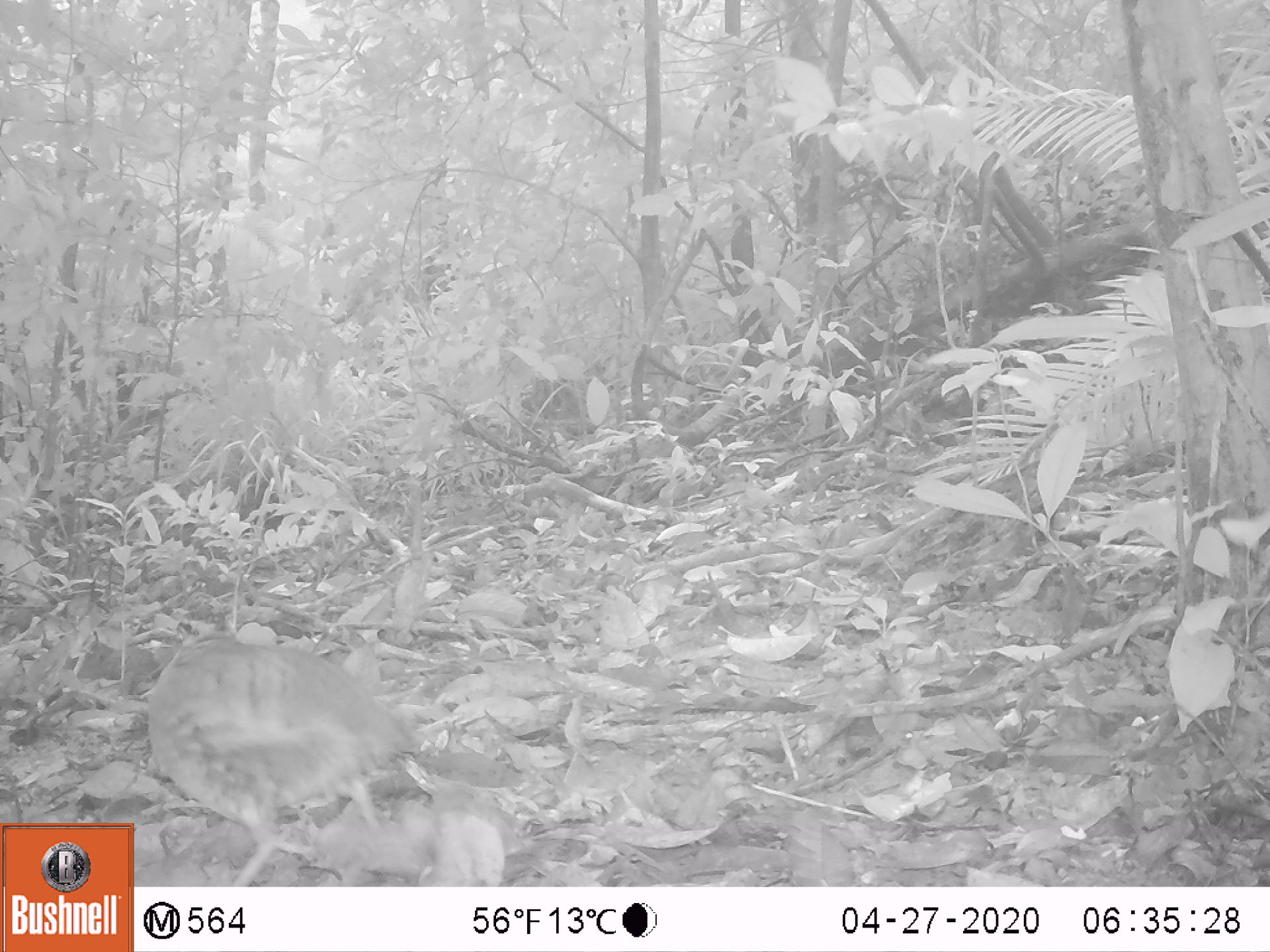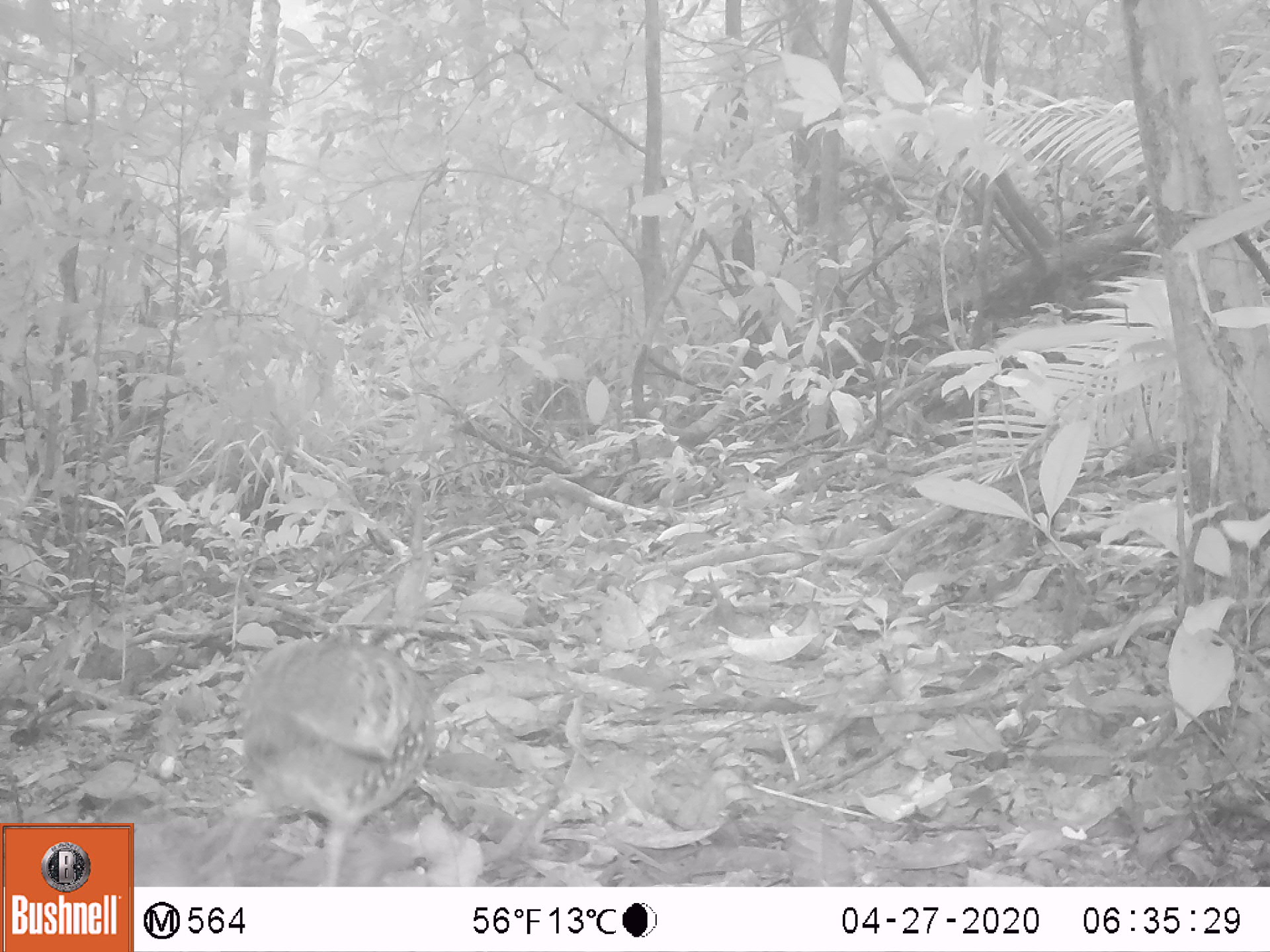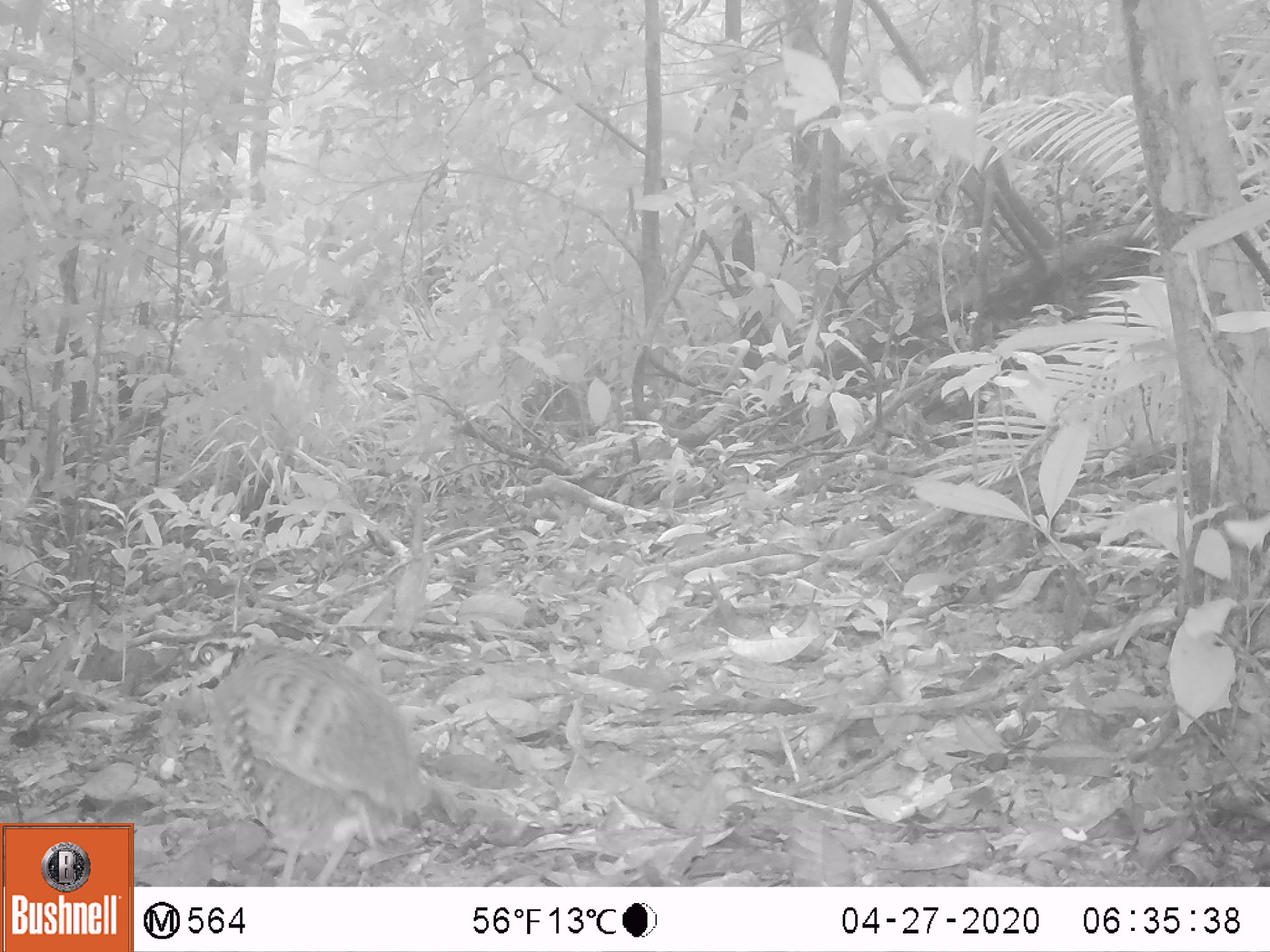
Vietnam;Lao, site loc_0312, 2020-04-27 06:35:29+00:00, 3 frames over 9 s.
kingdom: Animalia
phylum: Chordata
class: Aves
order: Galliformes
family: Phasianidae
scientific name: Phasianidae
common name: partridge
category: unidentified partridge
Unidentified partridge (partridge) (Phasianidae). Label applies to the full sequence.